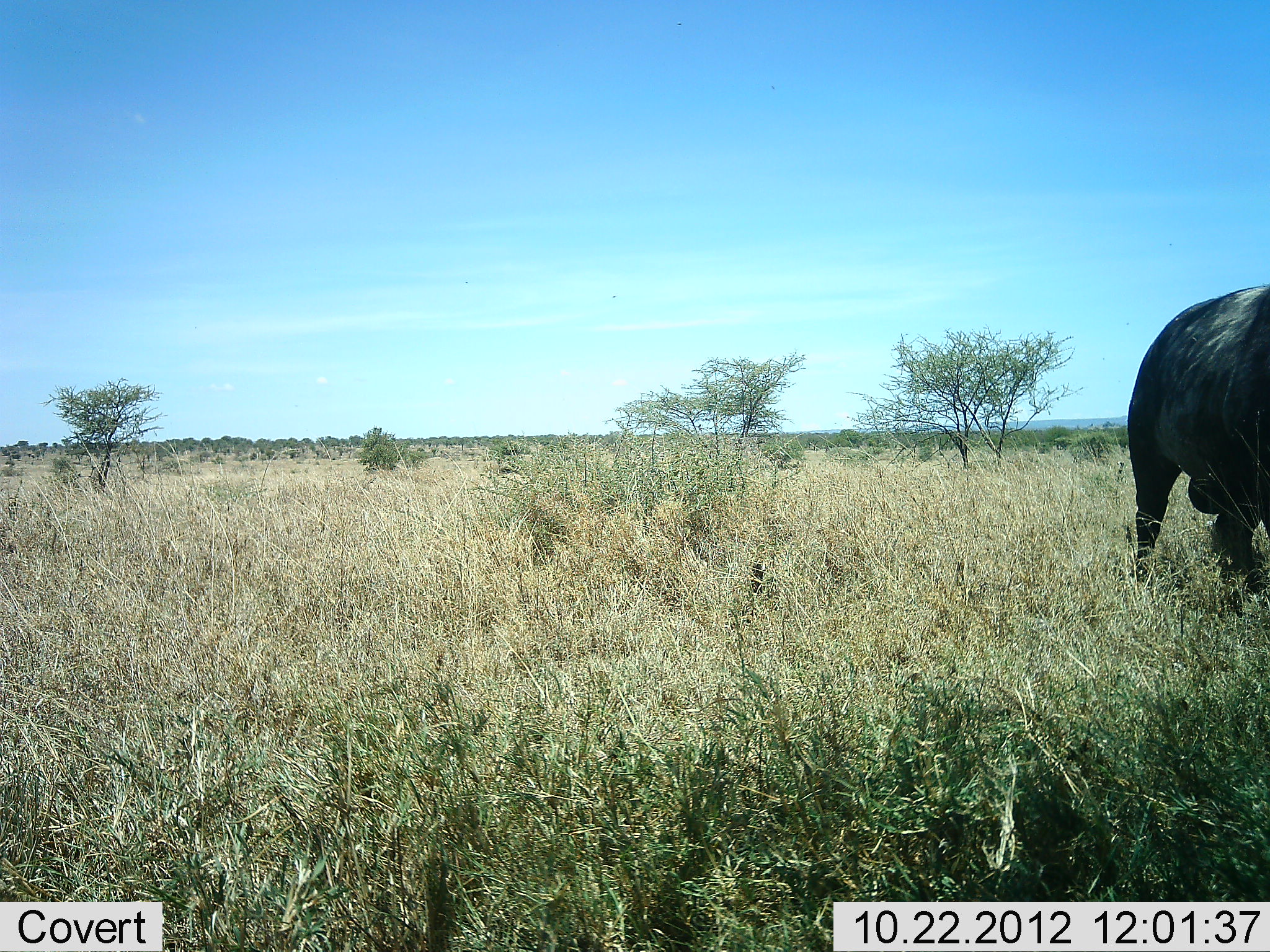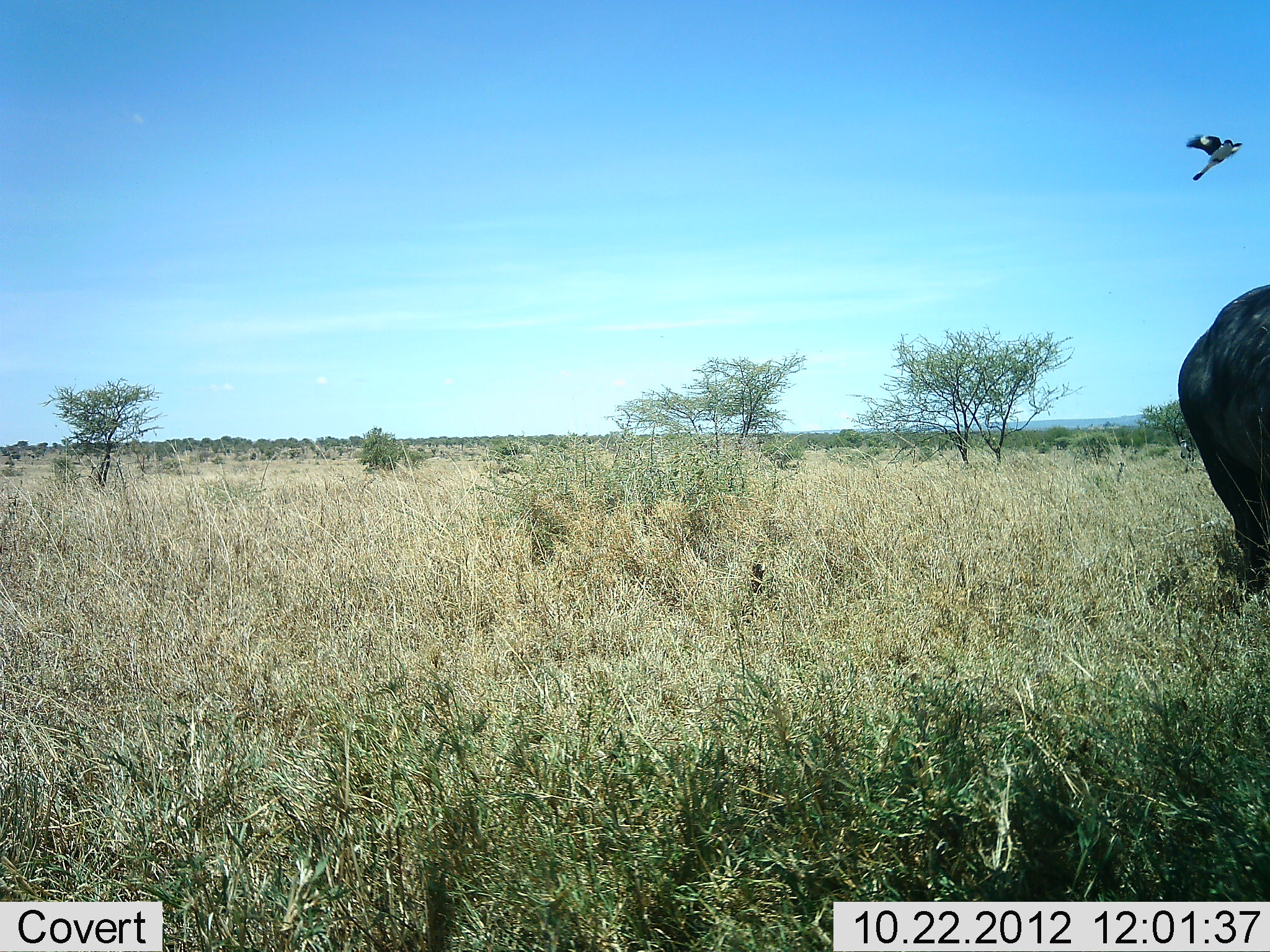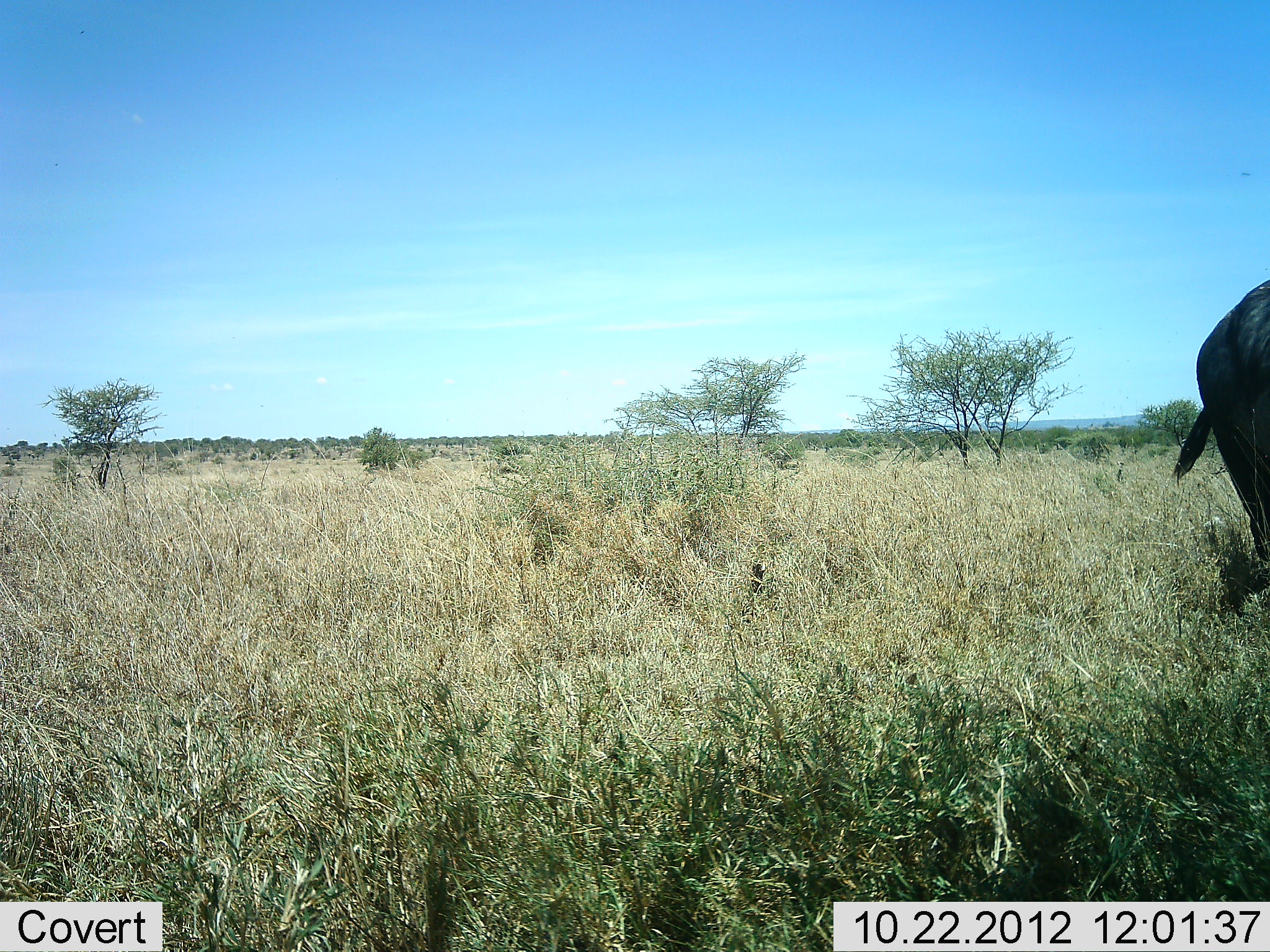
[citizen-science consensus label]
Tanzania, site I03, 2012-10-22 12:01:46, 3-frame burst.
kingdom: Animalia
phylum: Chordata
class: Mammalia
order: Artiodactyla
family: Bovidae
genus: Syncerus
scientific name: Syncerus caffer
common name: cape buffalo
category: buffalo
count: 1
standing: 20%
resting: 0%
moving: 80%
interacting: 0%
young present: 0%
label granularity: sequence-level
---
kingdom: Animalia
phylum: Chordata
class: Aves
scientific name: Aves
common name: bird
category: otherbird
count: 1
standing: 0%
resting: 0%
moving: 100%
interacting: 0%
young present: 0%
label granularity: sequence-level